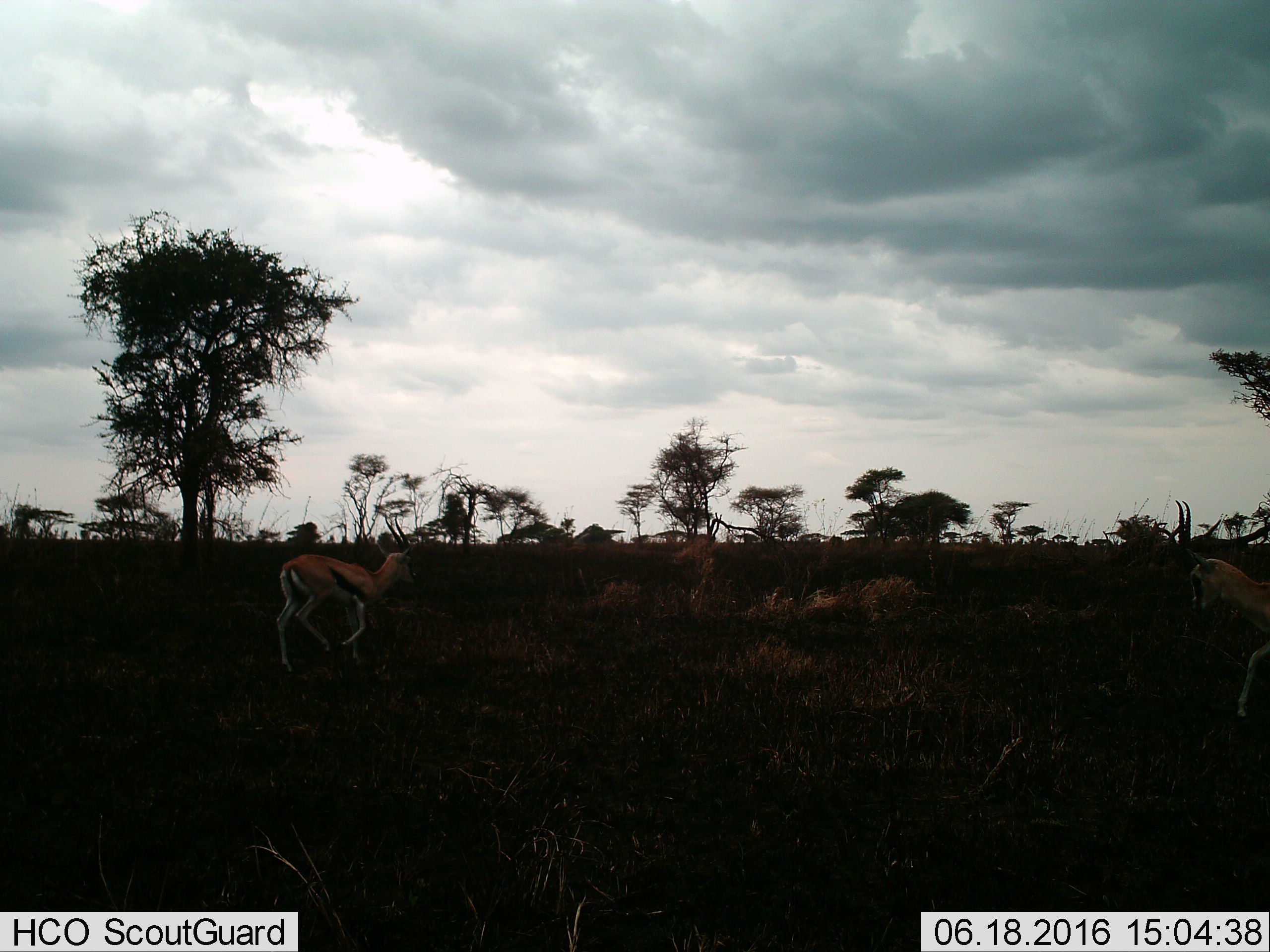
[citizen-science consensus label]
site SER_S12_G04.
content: unidentified animal